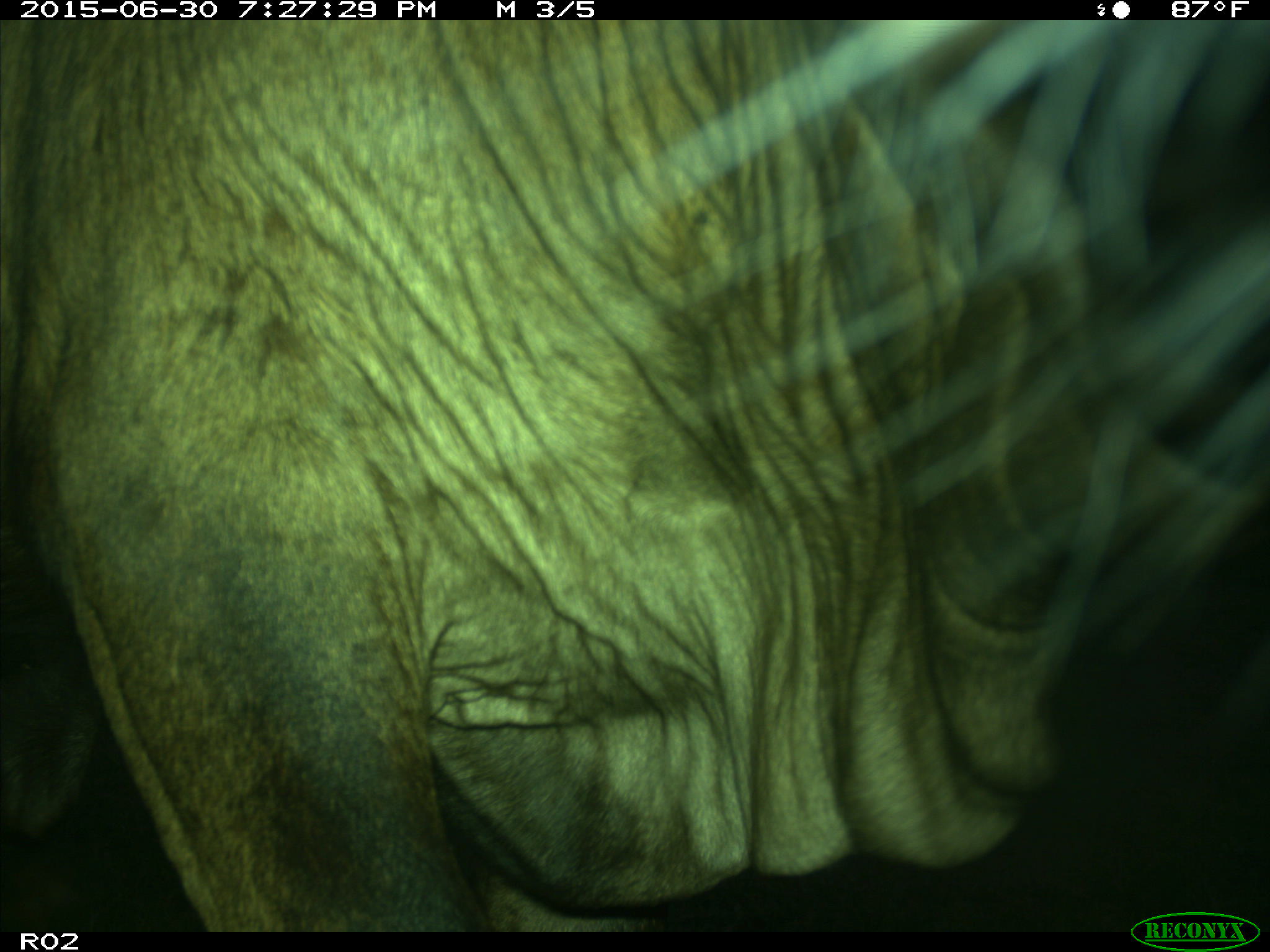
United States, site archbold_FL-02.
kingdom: Animalia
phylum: Chordata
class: Mammalia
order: Artiodactyla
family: Bovidae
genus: Bos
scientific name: Bos taurus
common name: domestic cow